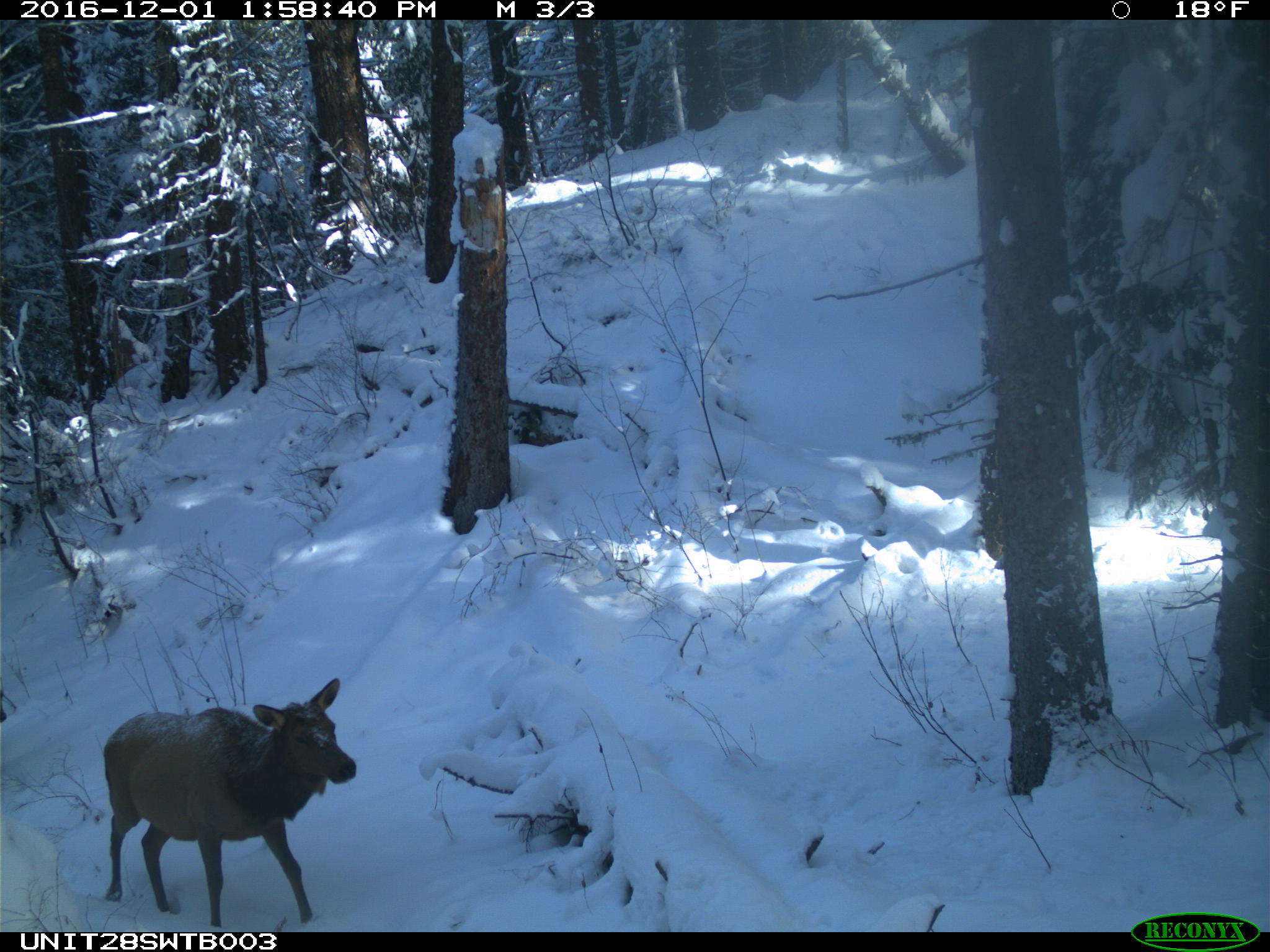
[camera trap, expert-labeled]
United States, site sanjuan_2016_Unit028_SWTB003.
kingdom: Animalia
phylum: Chordata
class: Mammalia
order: Artiodactyla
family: Cervidae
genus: Cervus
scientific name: Cervus elaphus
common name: red deer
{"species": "Cervus elaphus (red deer)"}